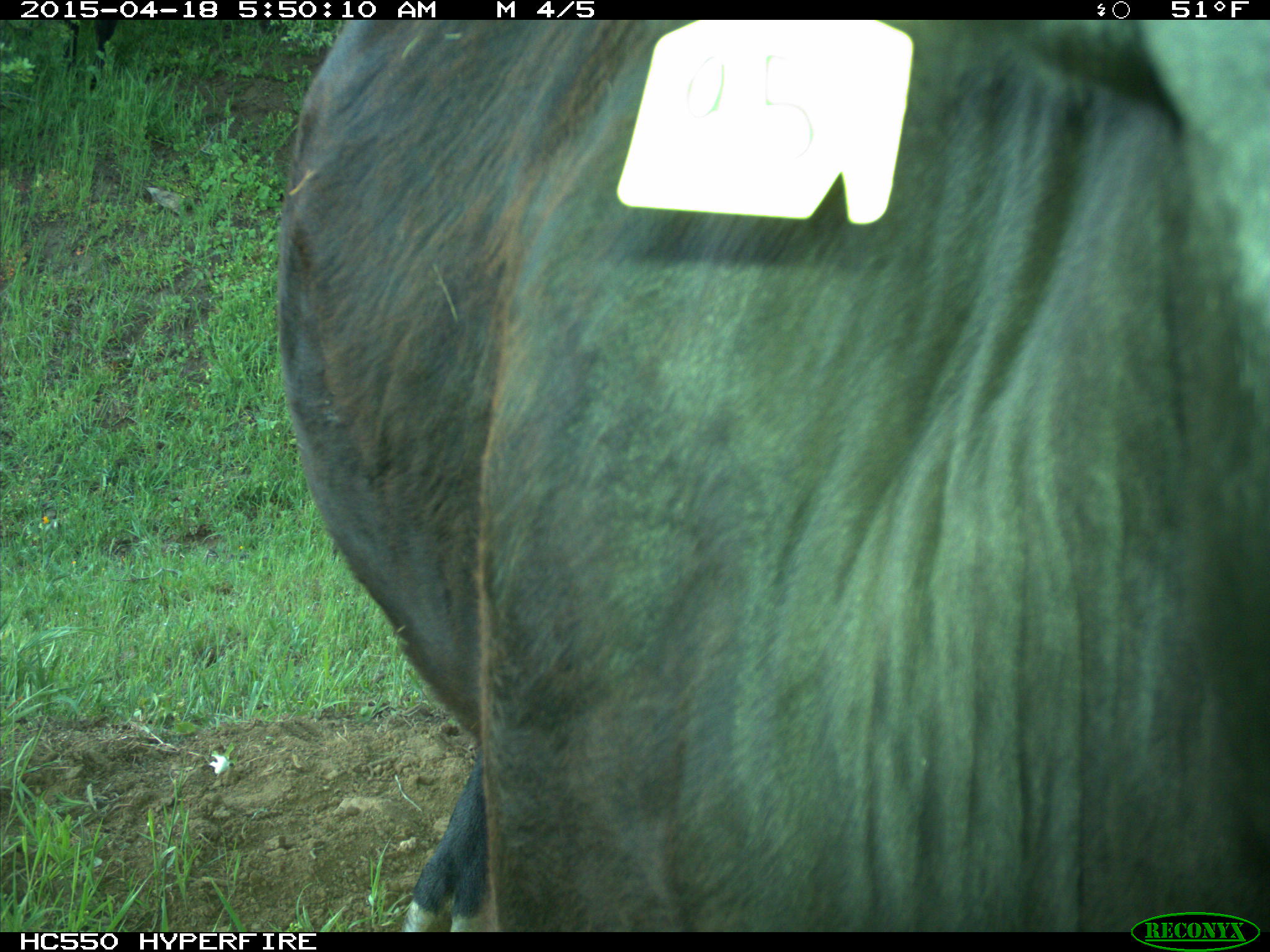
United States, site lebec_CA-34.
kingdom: Animalia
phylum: Chordata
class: Mammalia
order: Artiodactyla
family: Bovidae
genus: Bos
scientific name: Bos taurus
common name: domestic cow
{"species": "Bos taurus (domestic cow)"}